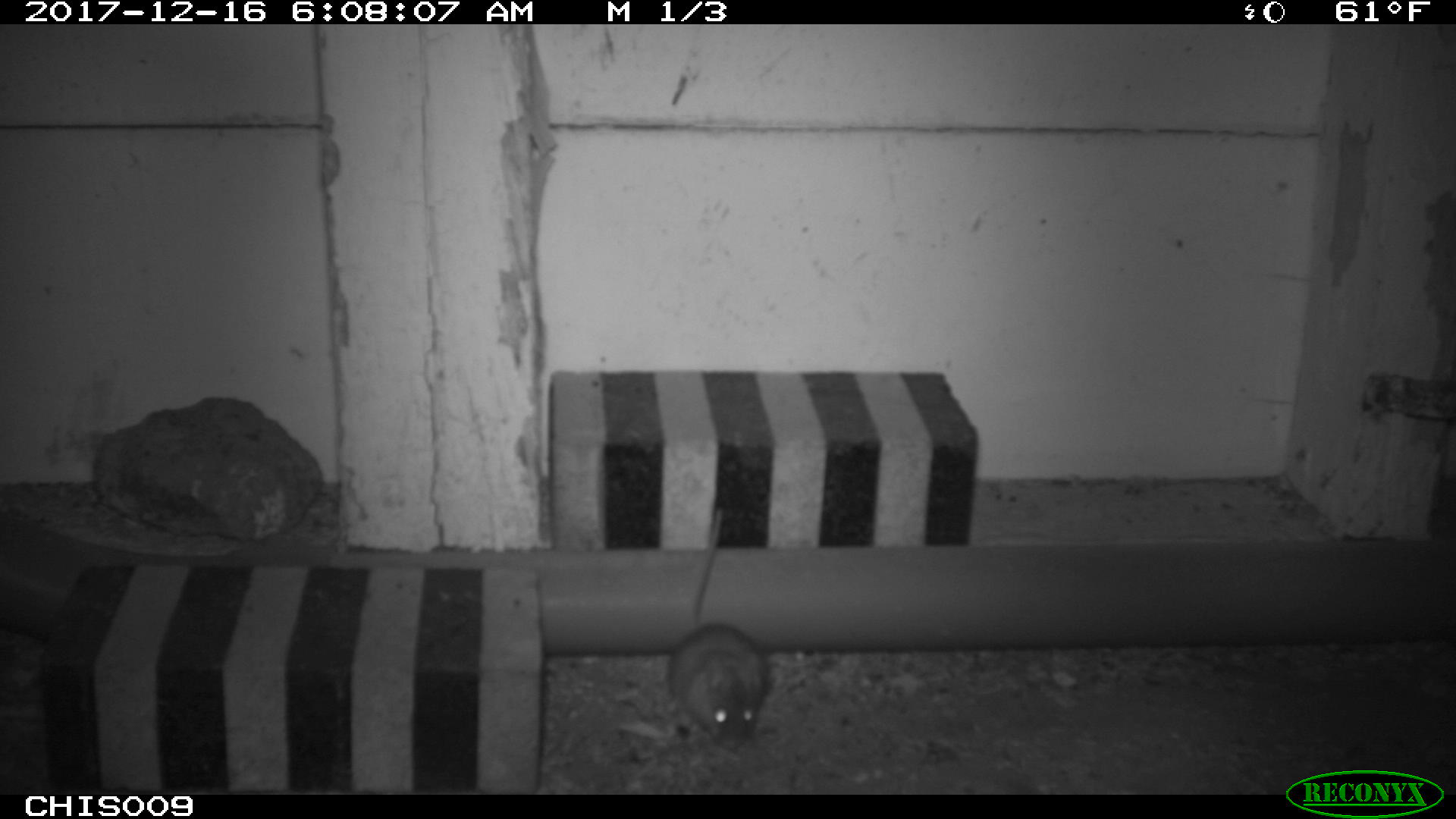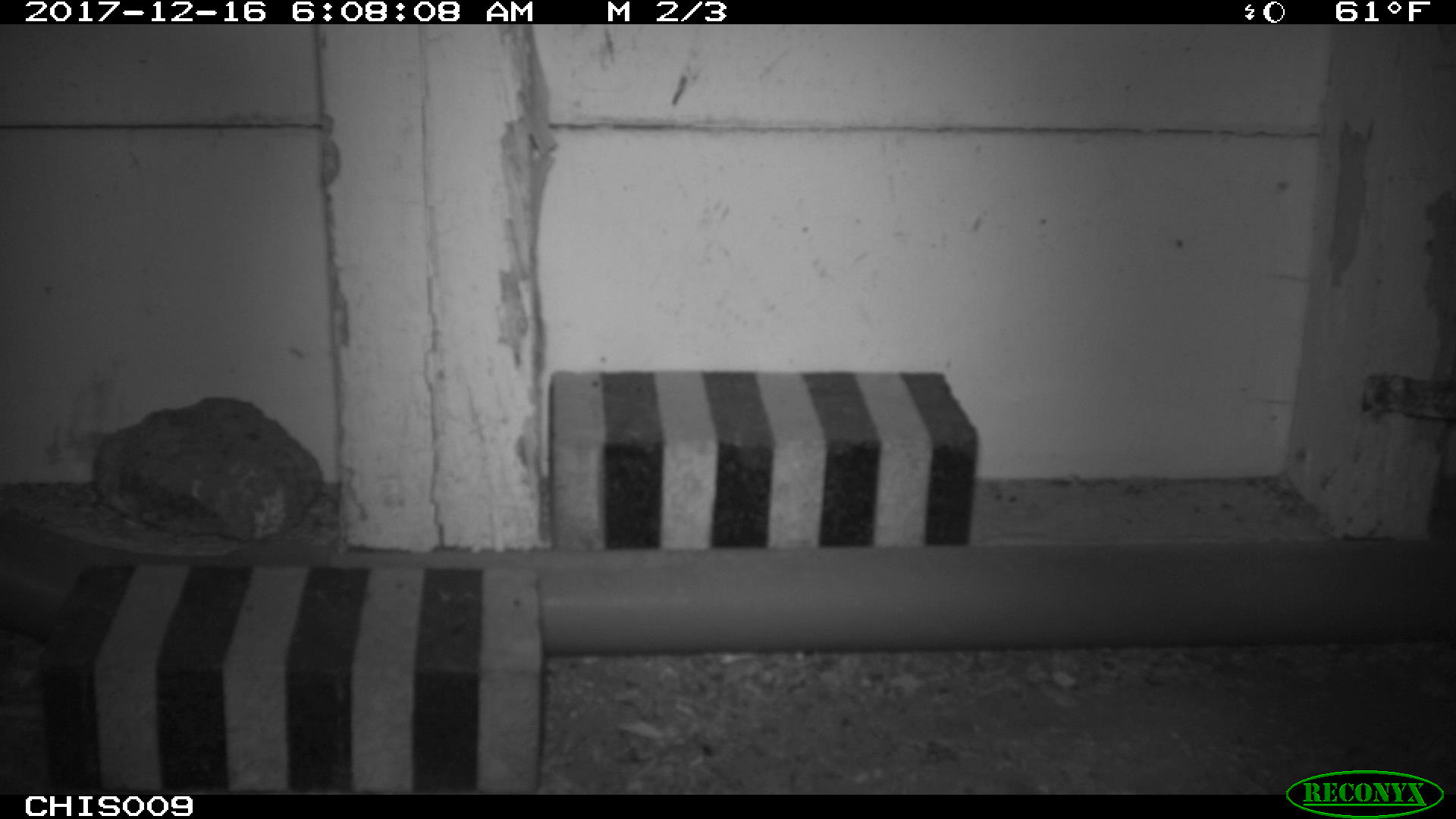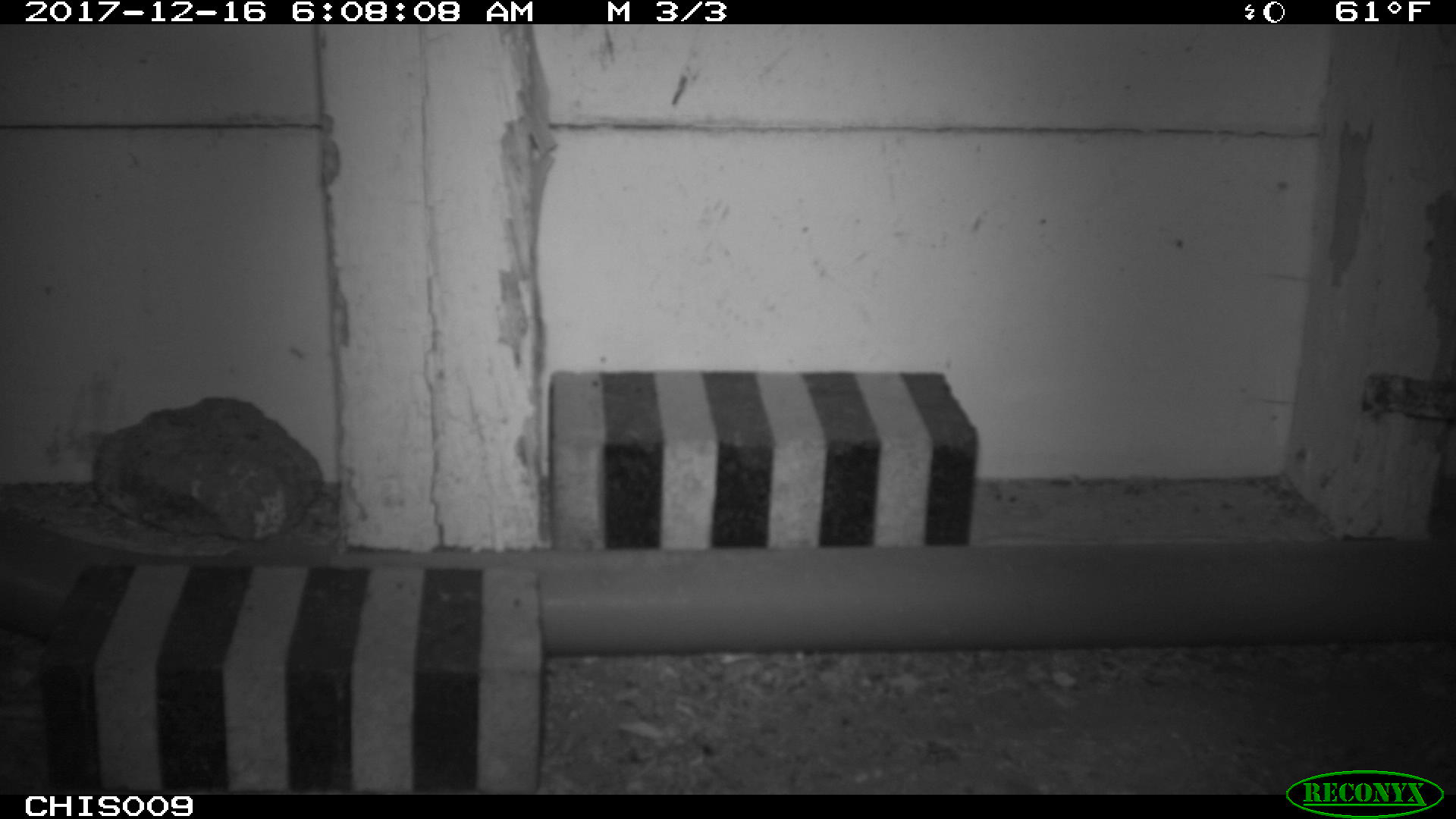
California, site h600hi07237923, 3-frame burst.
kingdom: Animalia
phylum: Chordata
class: Mammalia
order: Rodentia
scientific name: Rodentia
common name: rodent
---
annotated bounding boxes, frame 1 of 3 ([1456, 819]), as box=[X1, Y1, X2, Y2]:
rodent: box=[671, 507, 767, 747]